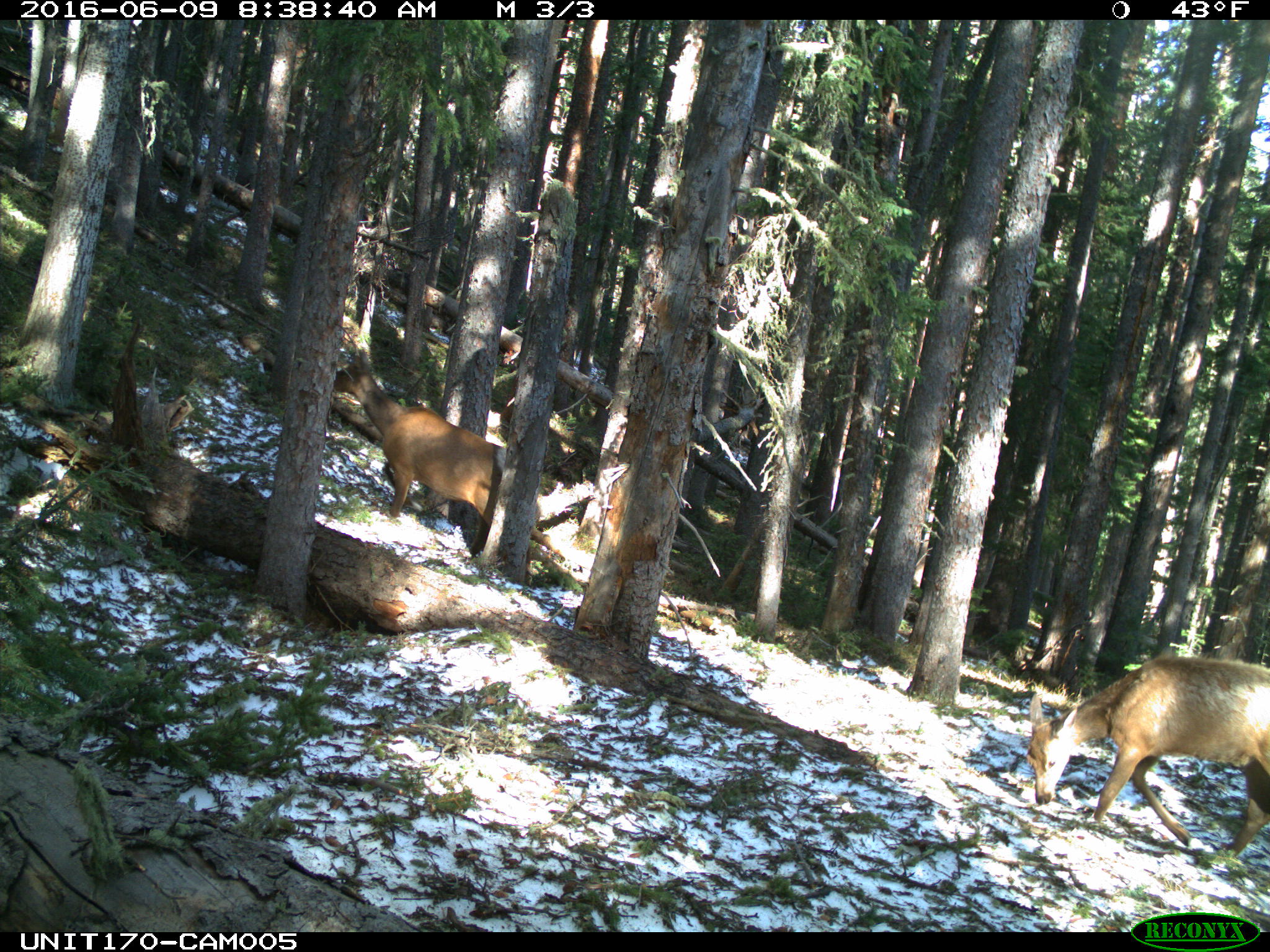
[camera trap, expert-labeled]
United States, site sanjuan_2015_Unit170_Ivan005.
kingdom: Animalia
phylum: Chordata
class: Mammalia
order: Artiodactyla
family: Cervidae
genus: Cervus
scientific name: Cervus elaphus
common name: red deer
Cervus elaphus (red deer).